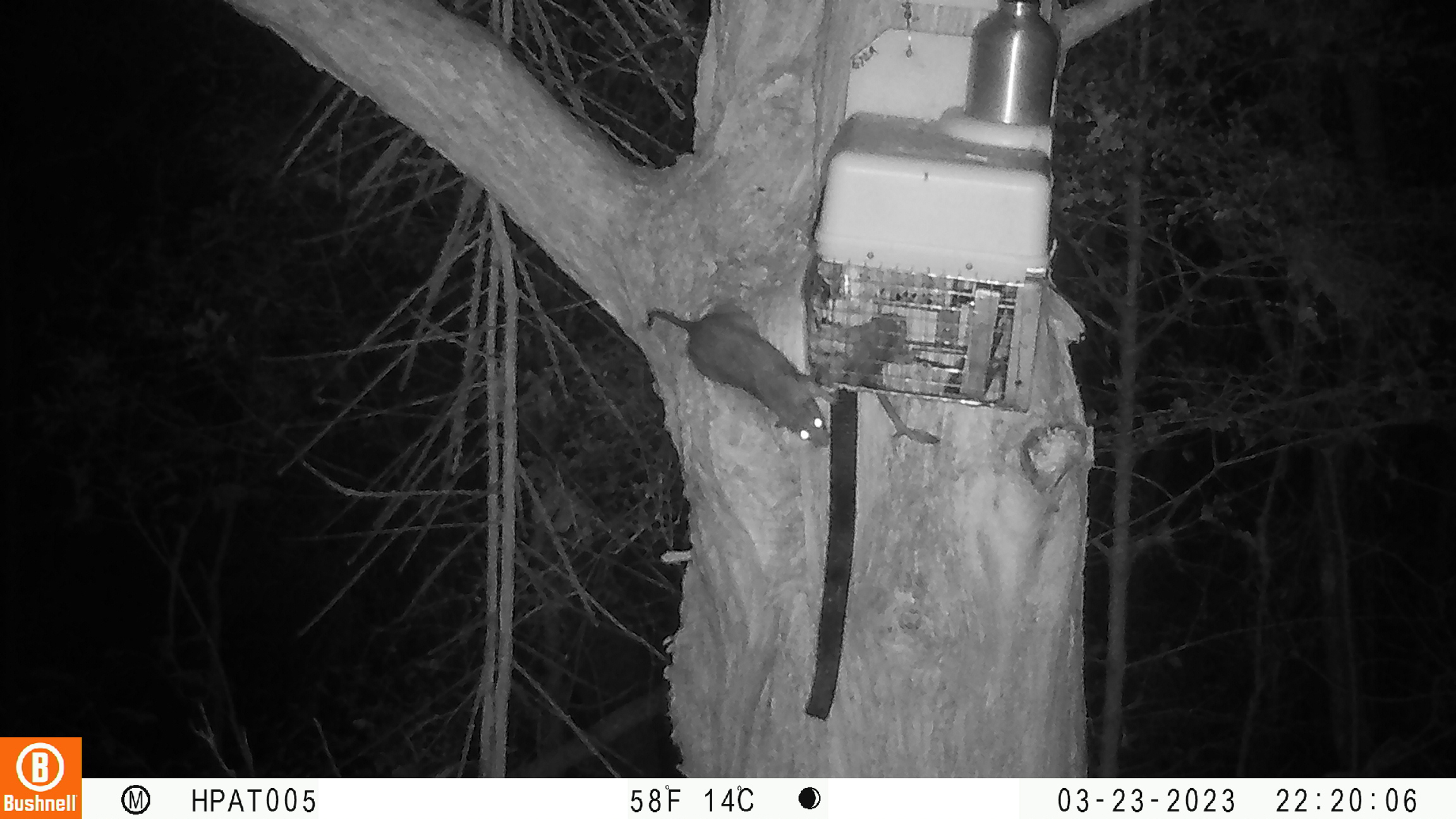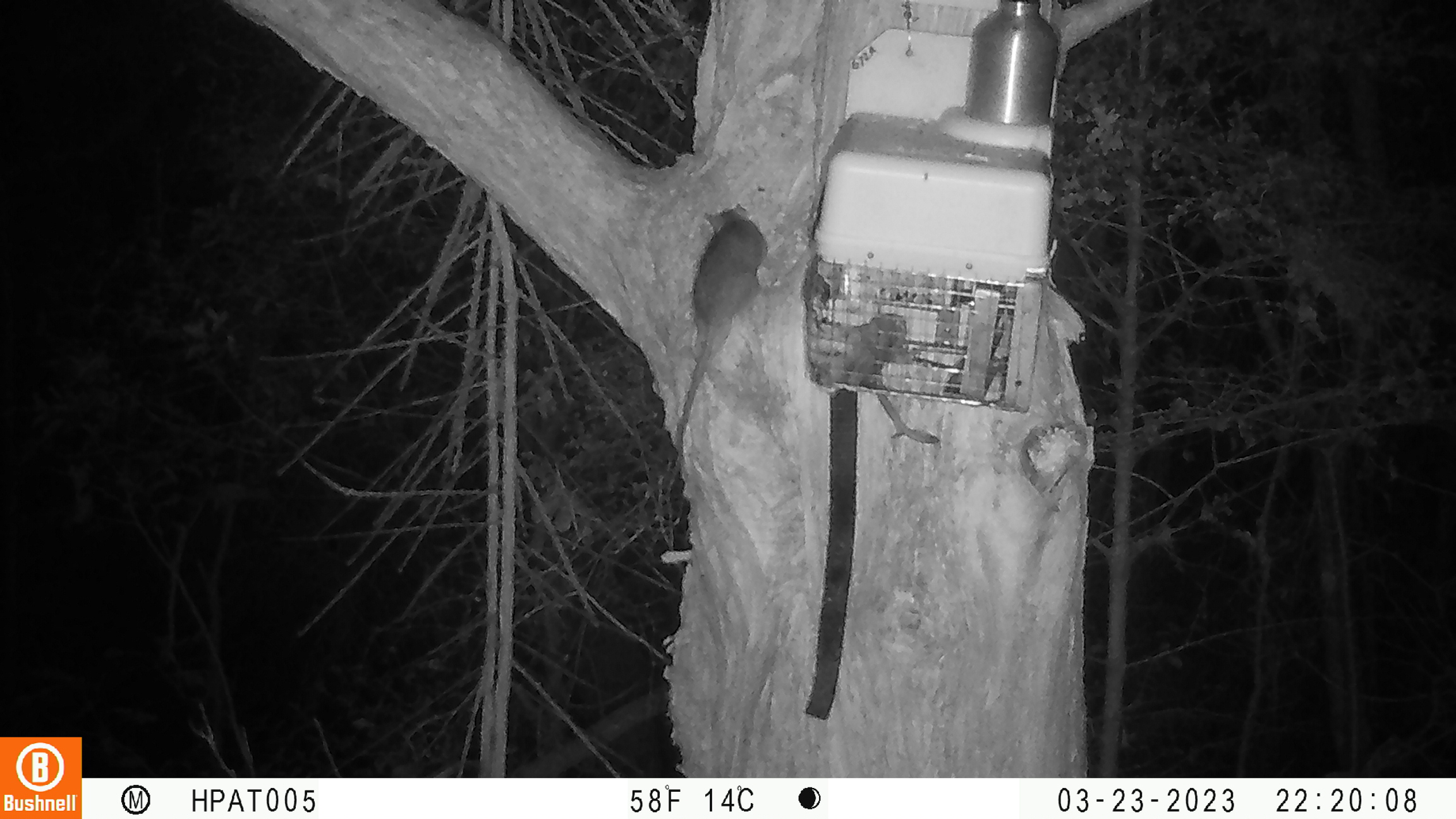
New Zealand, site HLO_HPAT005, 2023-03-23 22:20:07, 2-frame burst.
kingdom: Animalia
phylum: Chordata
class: Mammalia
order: Rodentia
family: Muridae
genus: Rattus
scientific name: Rattus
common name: rat